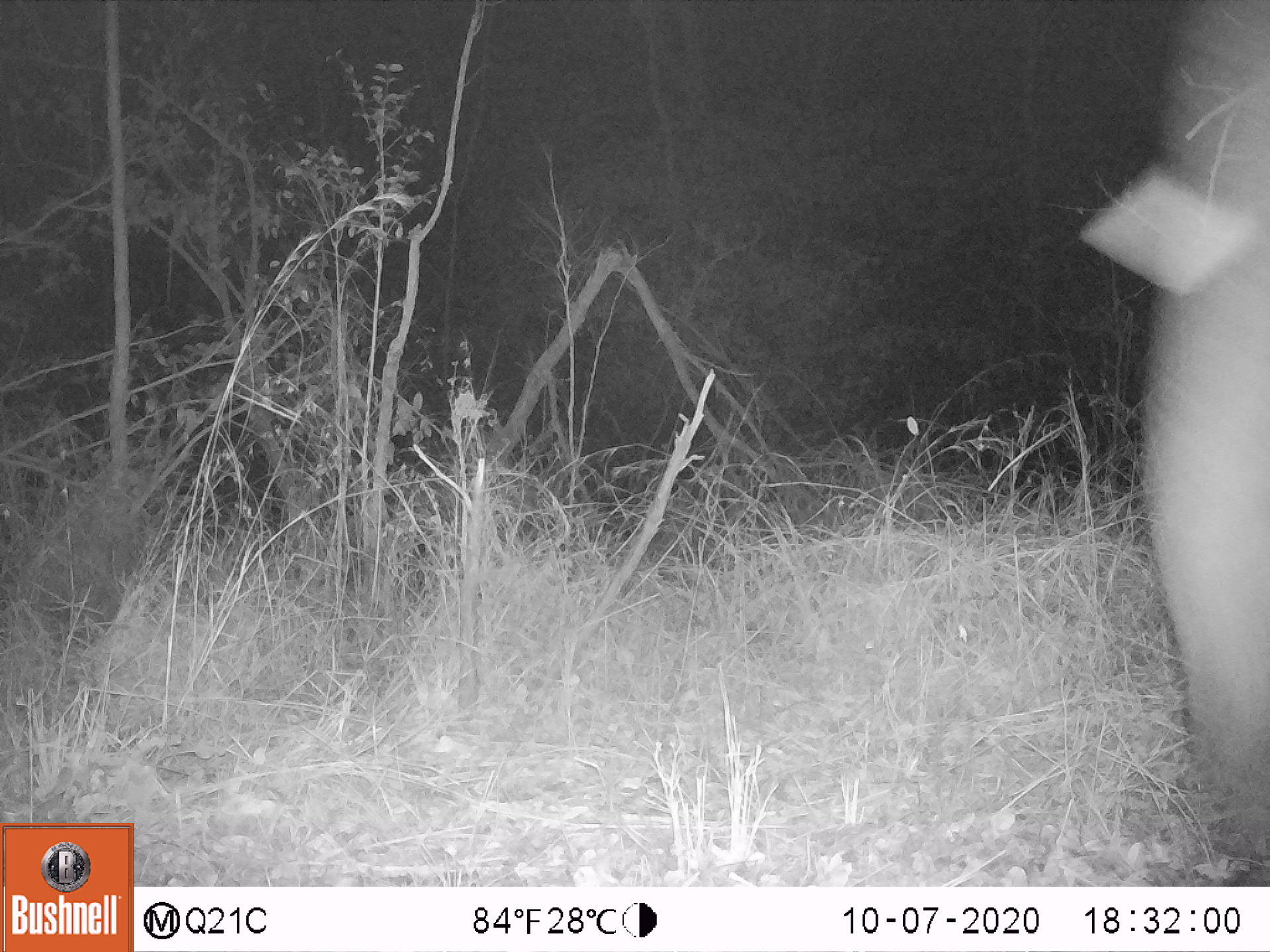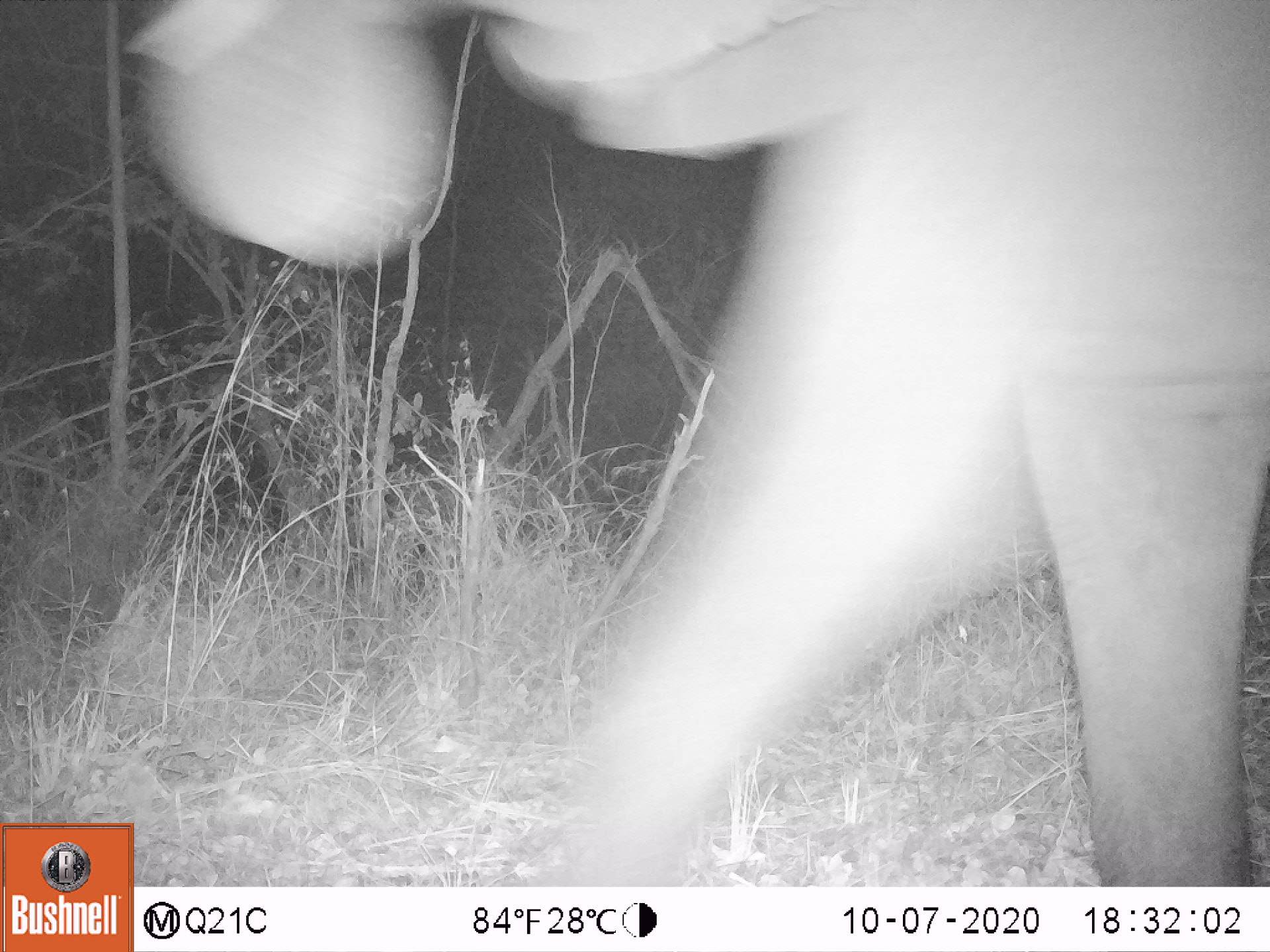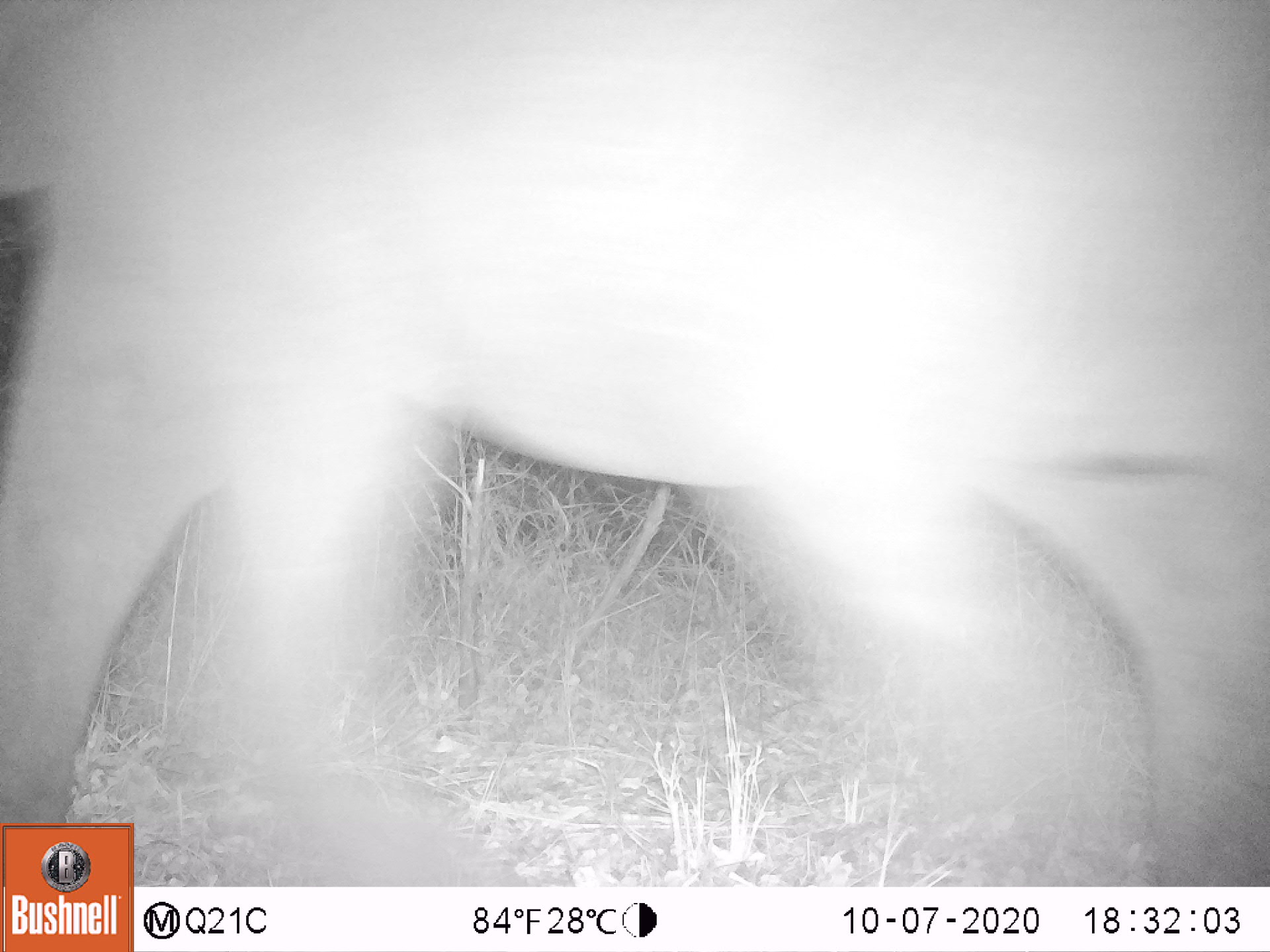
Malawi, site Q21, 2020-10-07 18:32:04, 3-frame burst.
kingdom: Animalia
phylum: Chordata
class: Mammalia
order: Proboscidea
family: Elephantidae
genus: Loxodonta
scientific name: Loxodonta africana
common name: african savanna elephant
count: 1